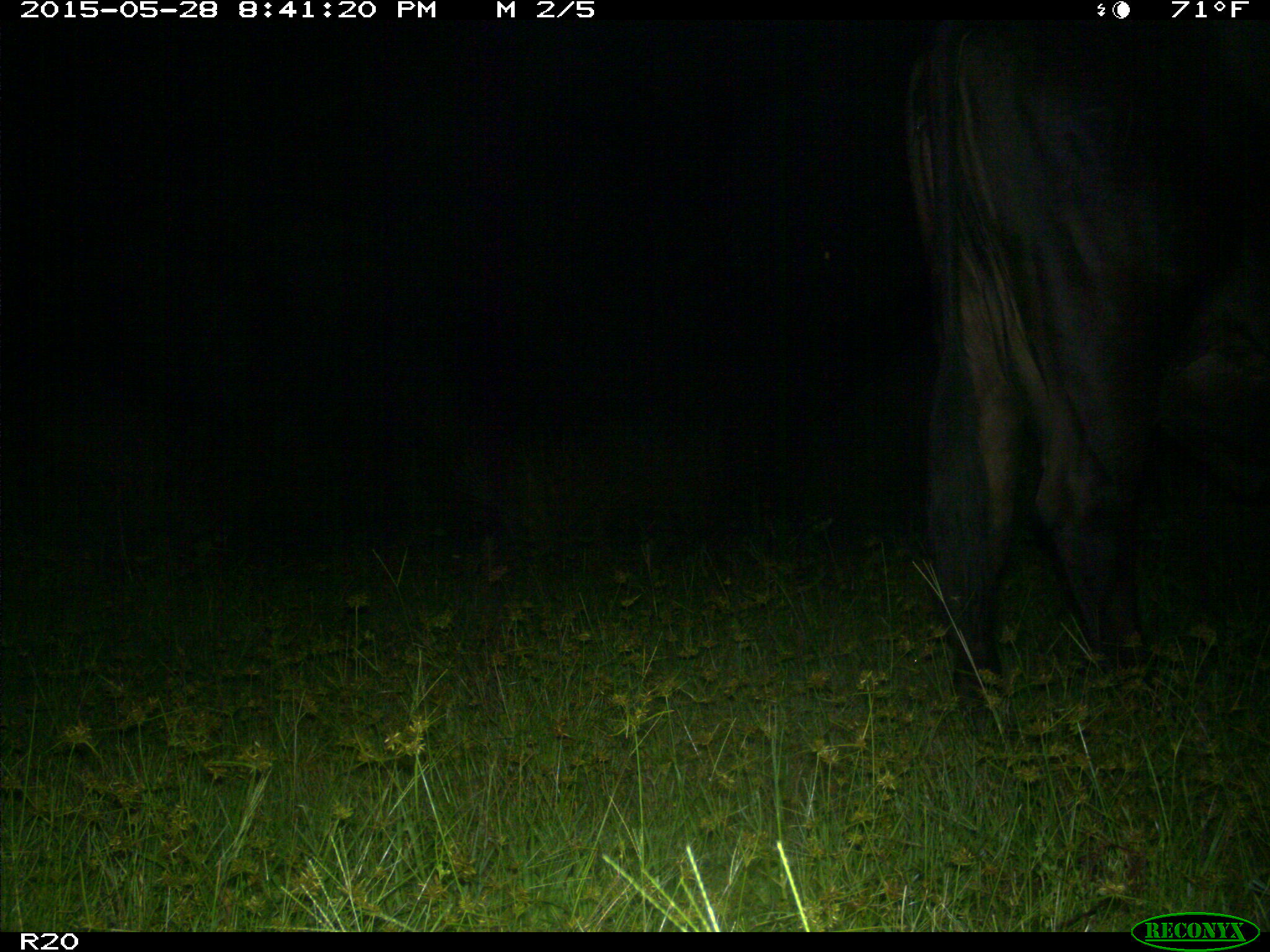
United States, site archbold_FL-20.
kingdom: Animalia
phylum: Chordata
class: Mammalia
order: Artiodactyla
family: Bovidae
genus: Bos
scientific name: Bos taurus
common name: domestic cow